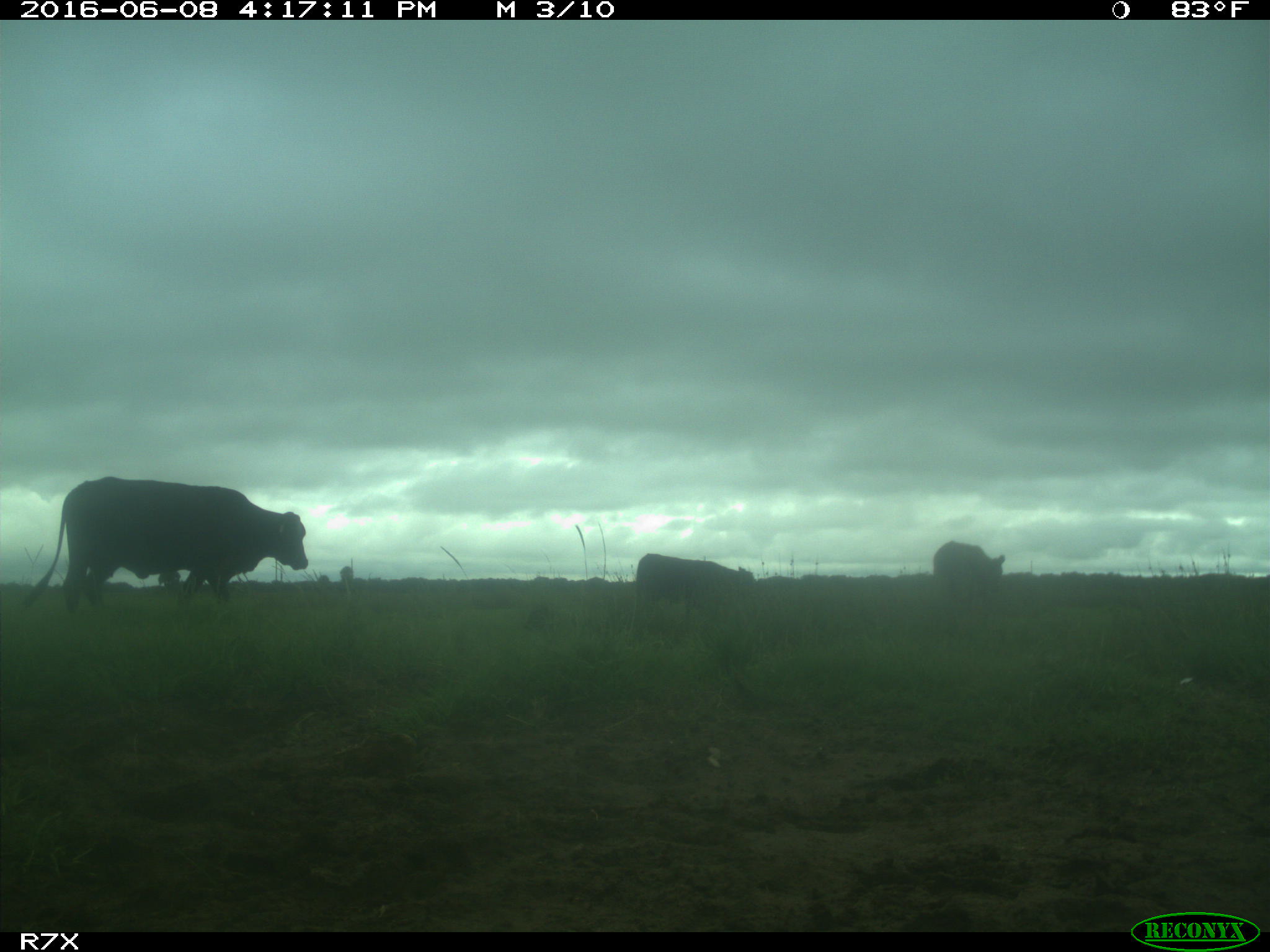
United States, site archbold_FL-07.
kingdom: Animalia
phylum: Chordata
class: Mammalia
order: Artiodactyla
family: Bovidae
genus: Bos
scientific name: Bos taurus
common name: domestic cow